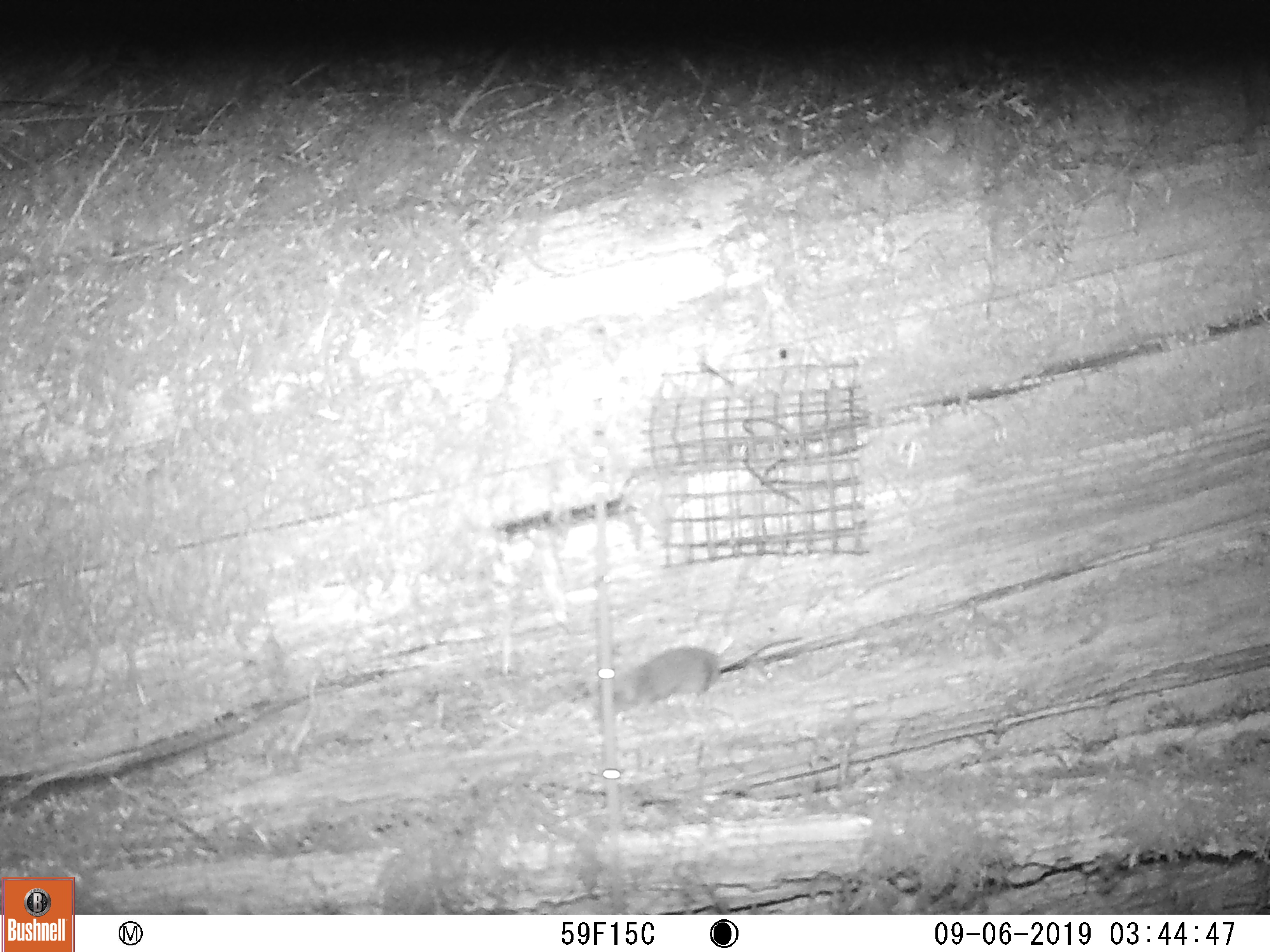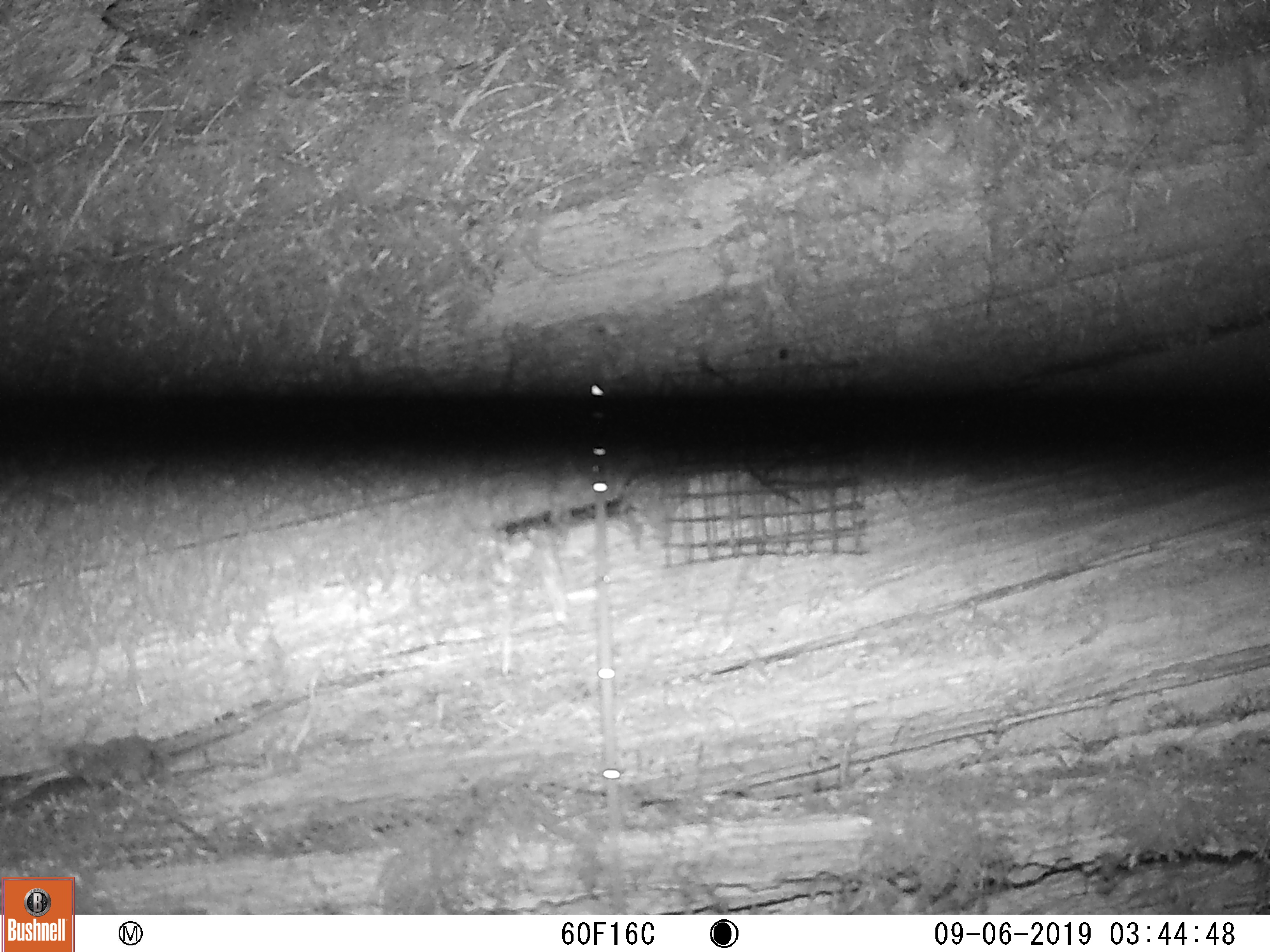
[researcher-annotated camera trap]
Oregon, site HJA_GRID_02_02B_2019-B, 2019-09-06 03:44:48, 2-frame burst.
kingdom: Animalia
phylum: Chordata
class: Mammalia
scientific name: Mammalia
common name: small mammal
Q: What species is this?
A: Small mammal (Mammalia).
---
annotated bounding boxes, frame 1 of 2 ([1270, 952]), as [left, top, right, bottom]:
small mammal: [566, 641, 837, 731]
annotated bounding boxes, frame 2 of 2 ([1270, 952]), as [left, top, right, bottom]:
small mammal: [53, 687, 191, 810]